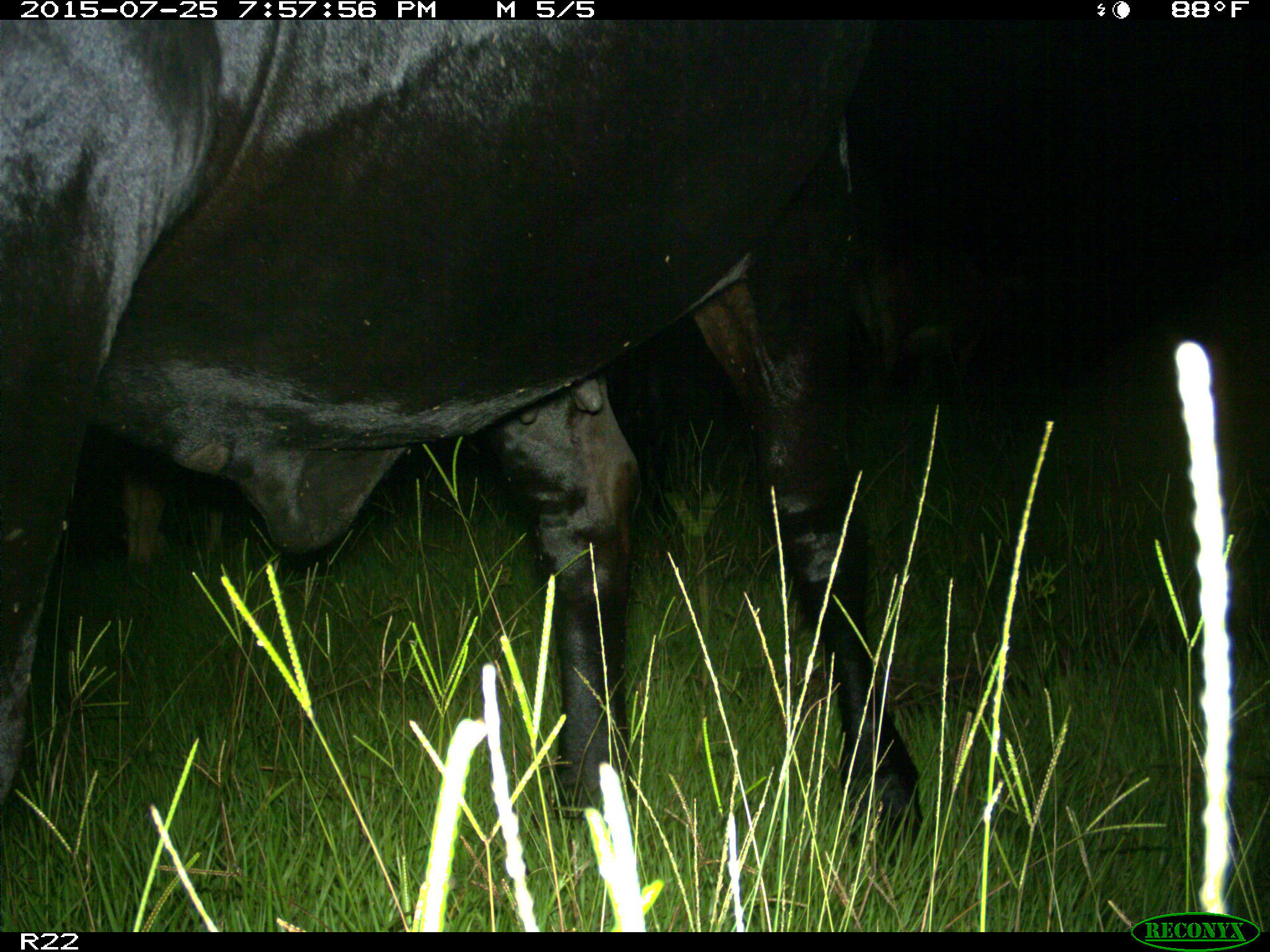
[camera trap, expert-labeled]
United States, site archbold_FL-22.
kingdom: Animalia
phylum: Chordata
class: Mammalia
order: Artiodactyla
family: Bovidae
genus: Bos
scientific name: Bos taurus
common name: domestic cow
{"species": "Bos taurus (domestic cow)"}